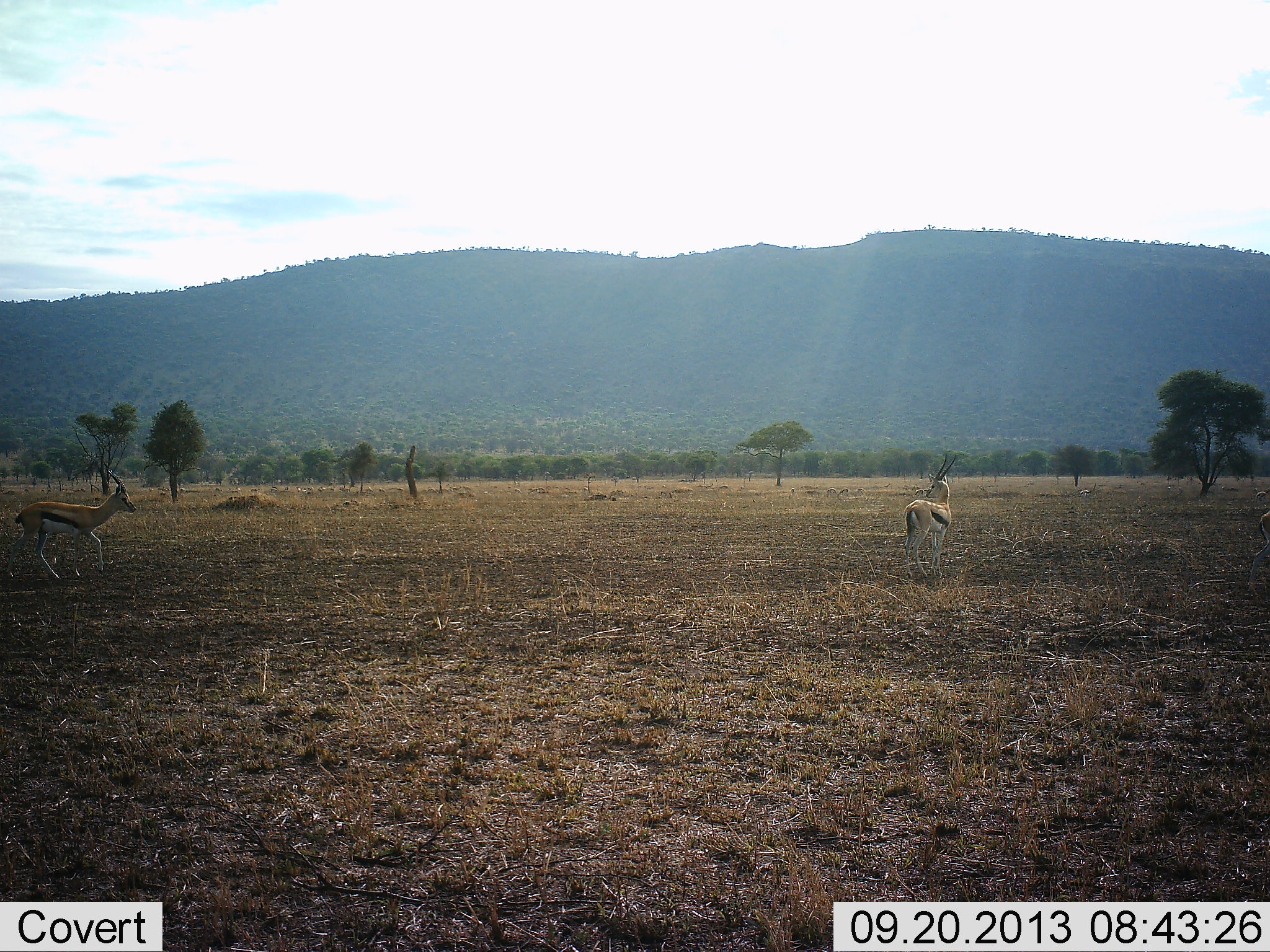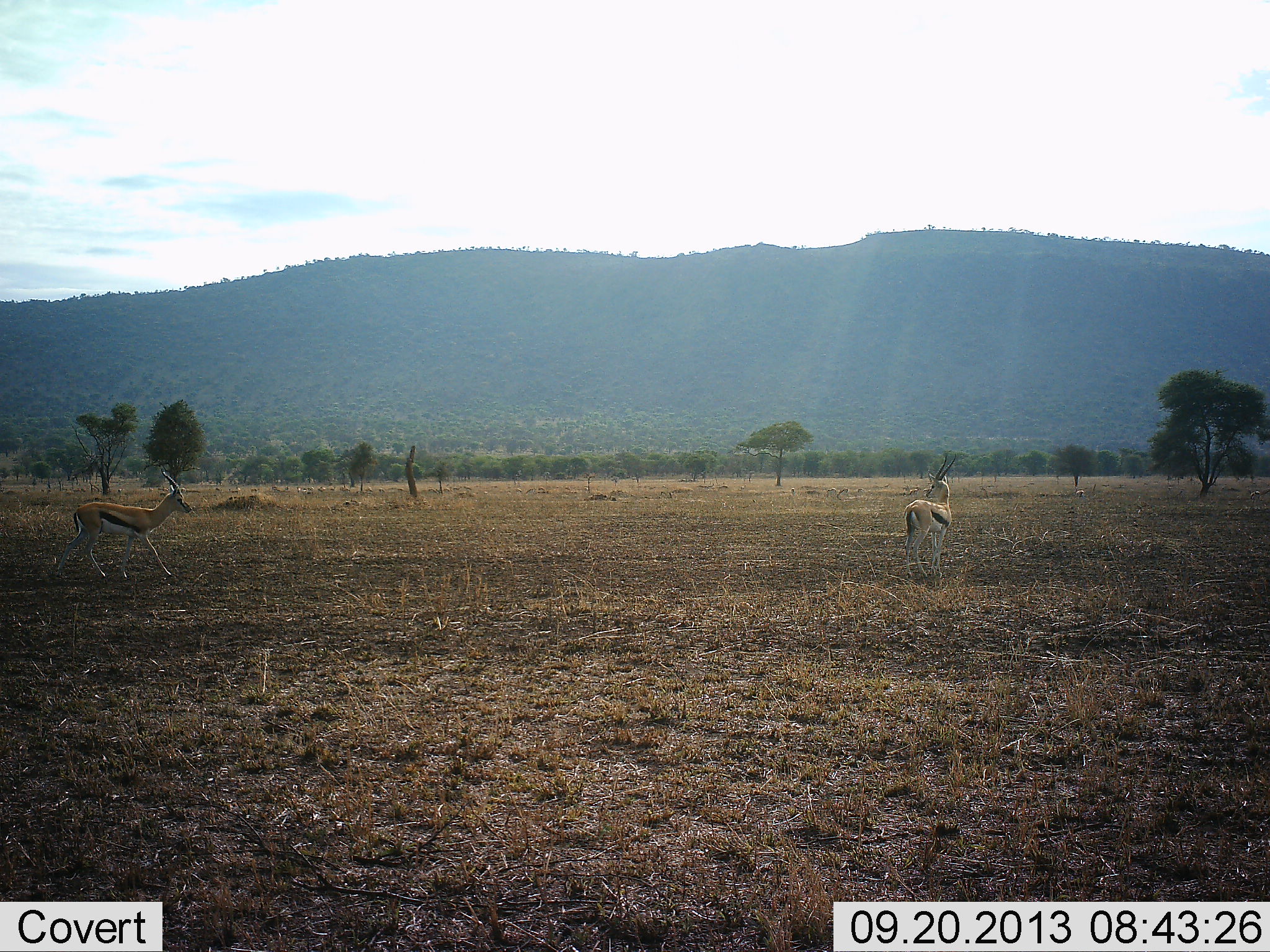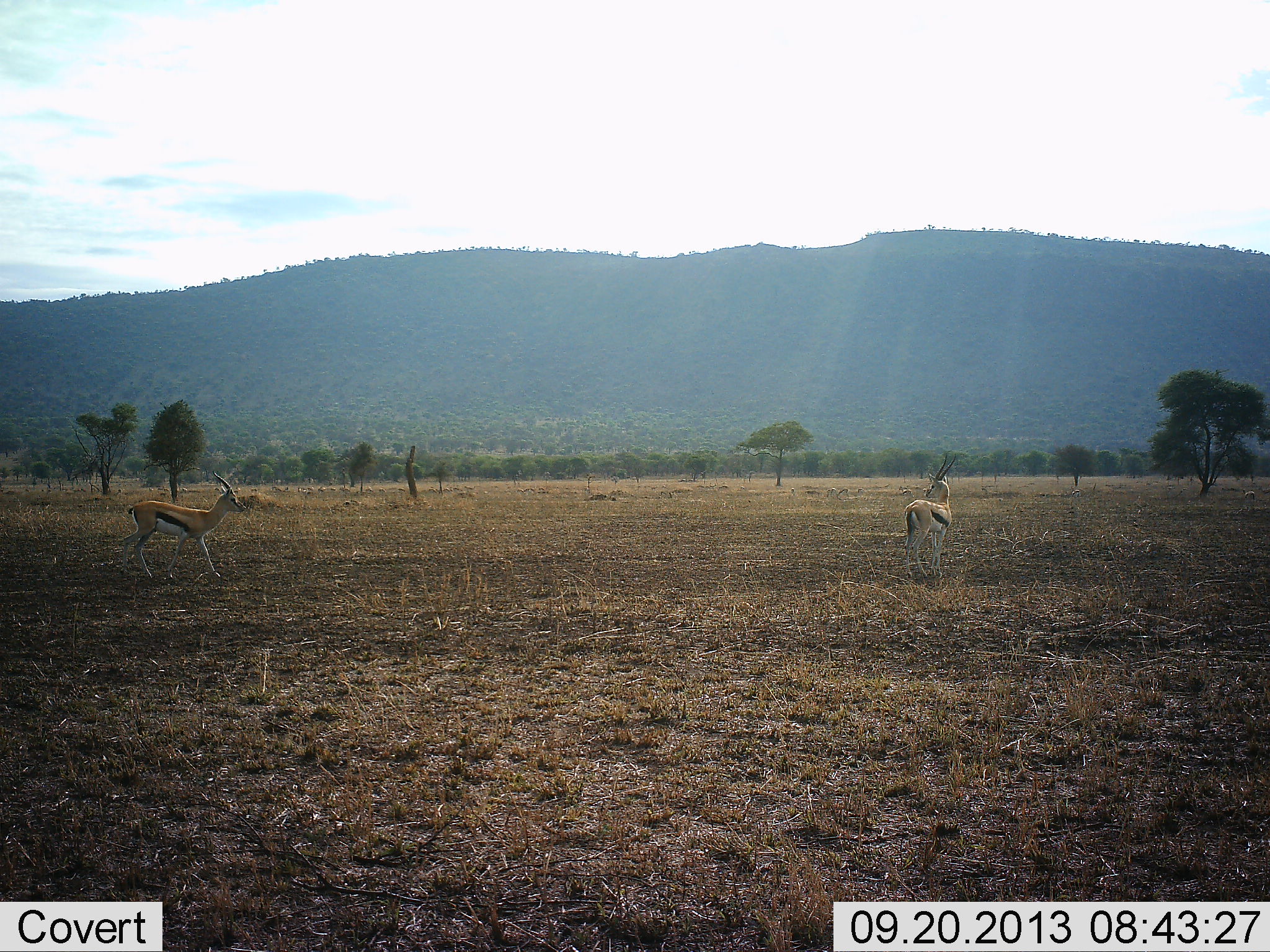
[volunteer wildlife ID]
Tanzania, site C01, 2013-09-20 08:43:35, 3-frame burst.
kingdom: Animalia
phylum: Chordata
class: Mammalia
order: Artiodactyla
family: Bovidae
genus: Eudorcas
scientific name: Eudorcas thomsonii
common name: thomson's gazelle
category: gazellethomsons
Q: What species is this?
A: Gazellethomsons (thomson's gazelle) (Eudorcas thomsonii).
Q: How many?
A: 2.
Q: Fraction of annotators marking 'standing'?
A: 83%.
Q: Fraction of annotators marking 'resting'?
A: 0%.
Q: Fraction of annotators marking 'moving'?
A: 89%.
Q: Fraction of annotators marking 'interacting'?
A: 0%.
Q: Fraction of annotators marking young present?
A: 0%.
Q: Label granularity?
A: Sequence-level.